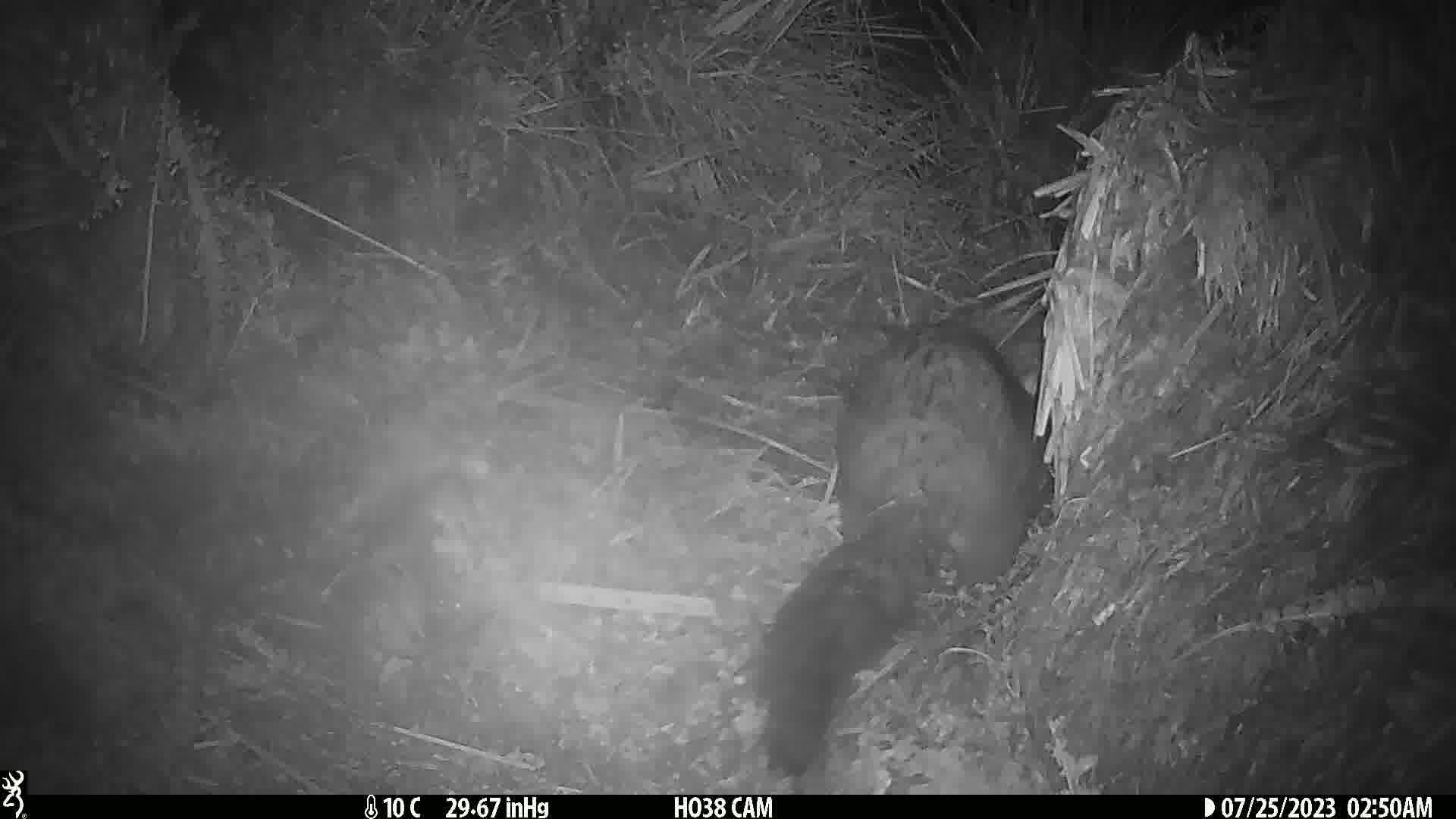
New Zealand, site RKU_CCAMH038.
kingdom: Animalia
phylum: Chordata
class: Mammalia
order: Diprotodontia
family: Phalangeridae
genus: Trichosurus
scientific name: Trichosurus vulpecula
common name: common brushtail possum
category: possum